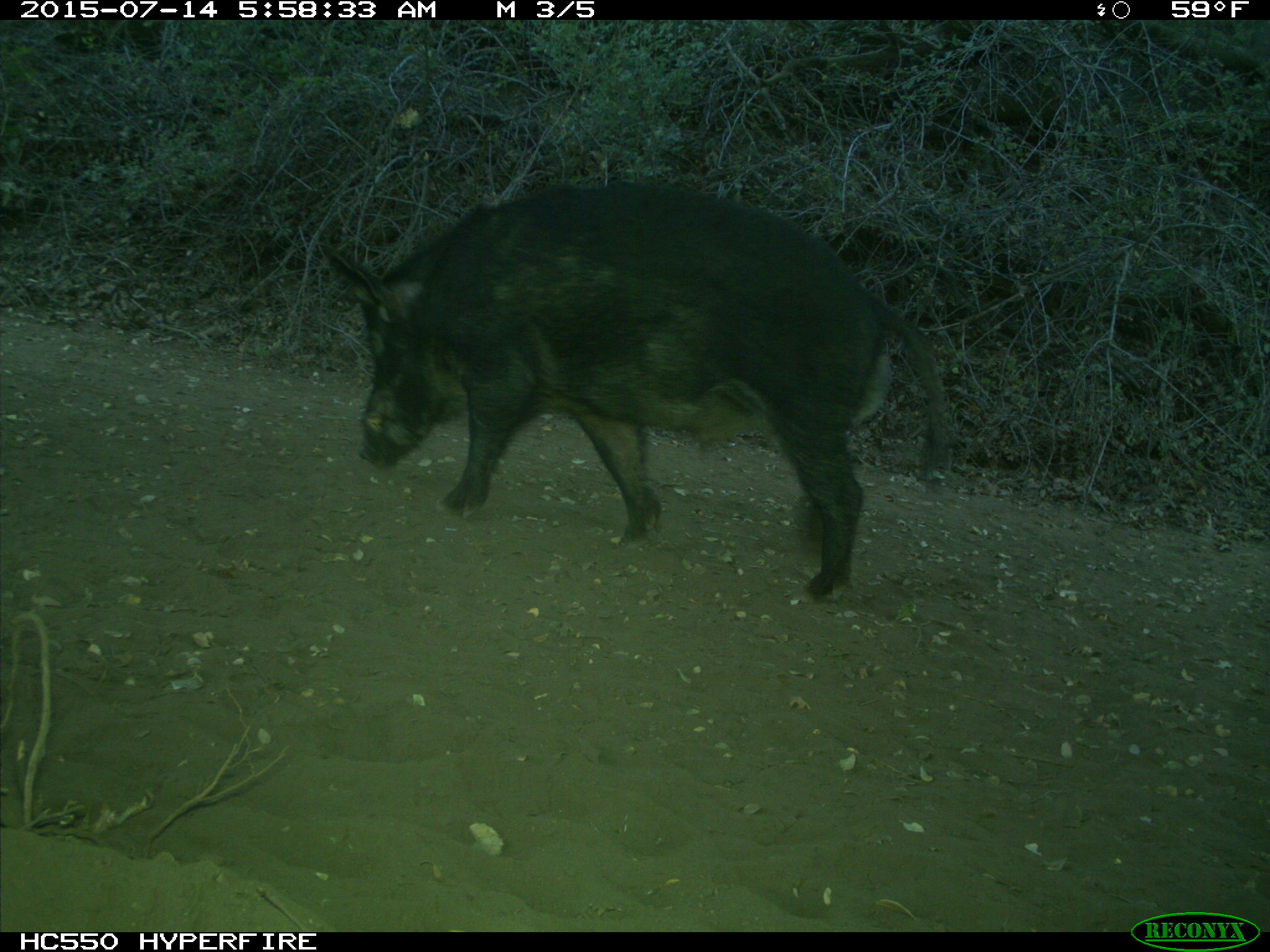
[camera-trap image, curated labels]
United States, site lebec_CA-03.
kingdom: Animalia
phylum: Chordata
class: Mammalia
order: Artiodactyla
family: Suidae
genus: Sus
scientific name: Sus scrofa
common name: wild boar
Sus scrofa (wild boar).